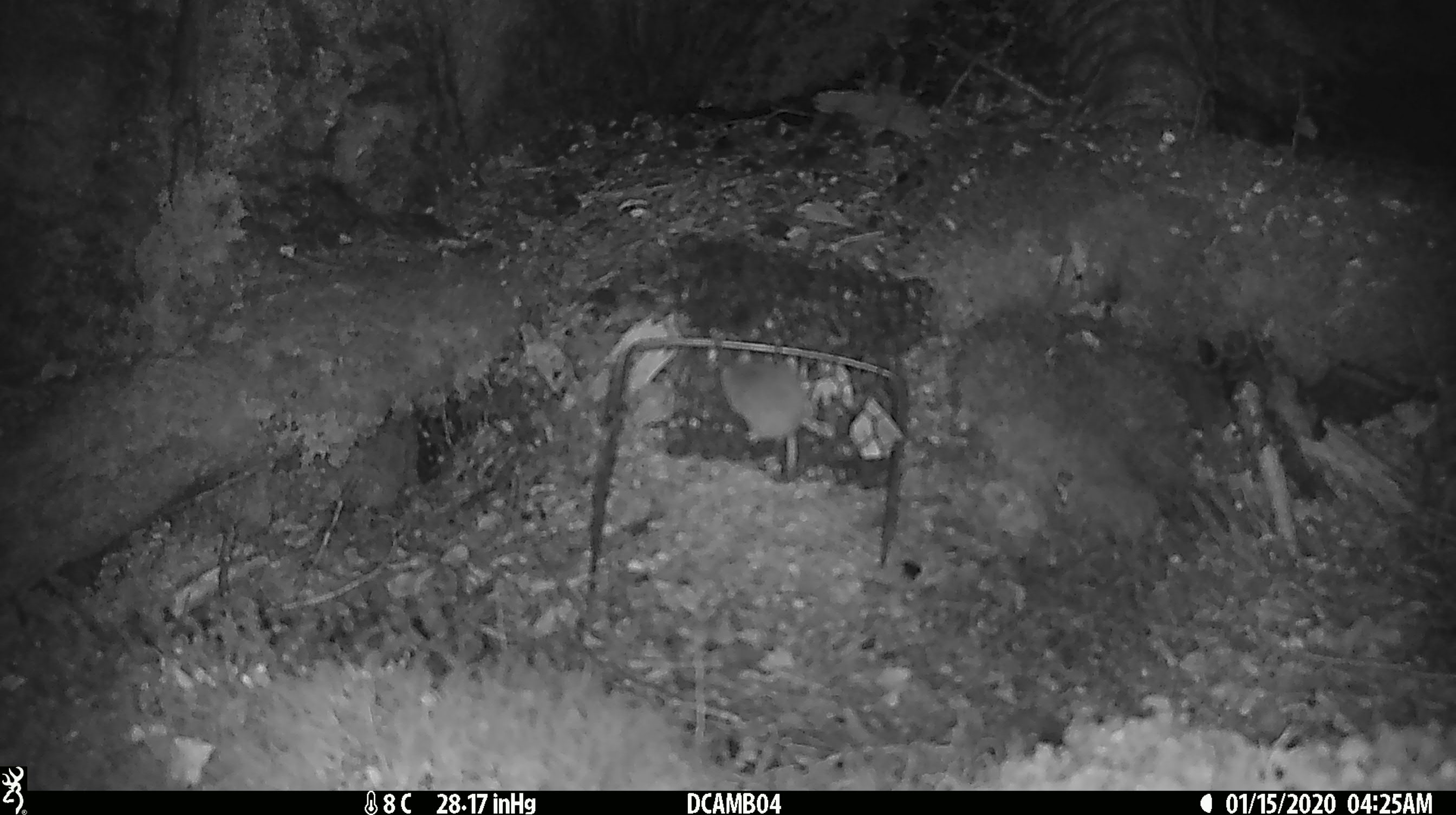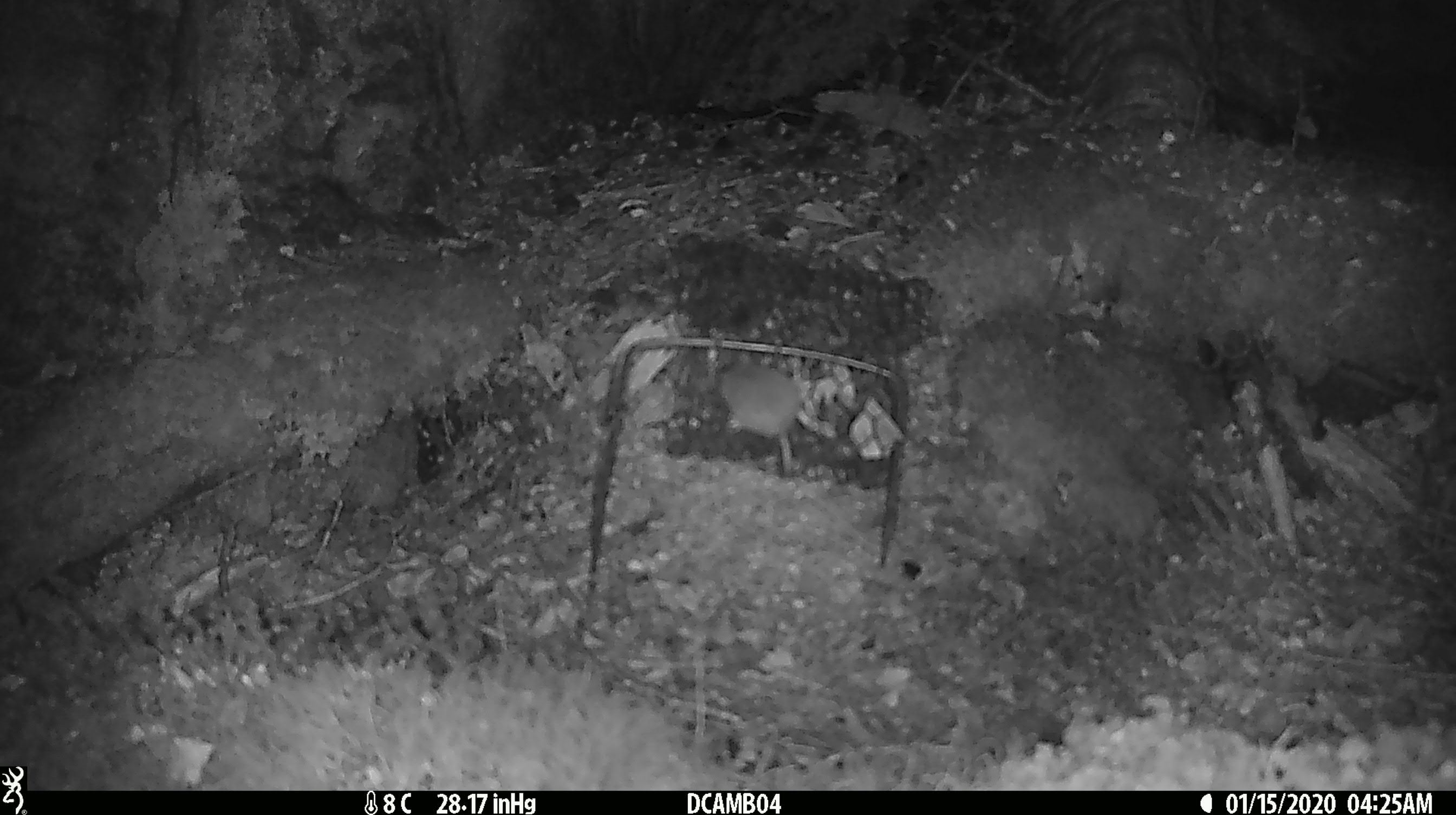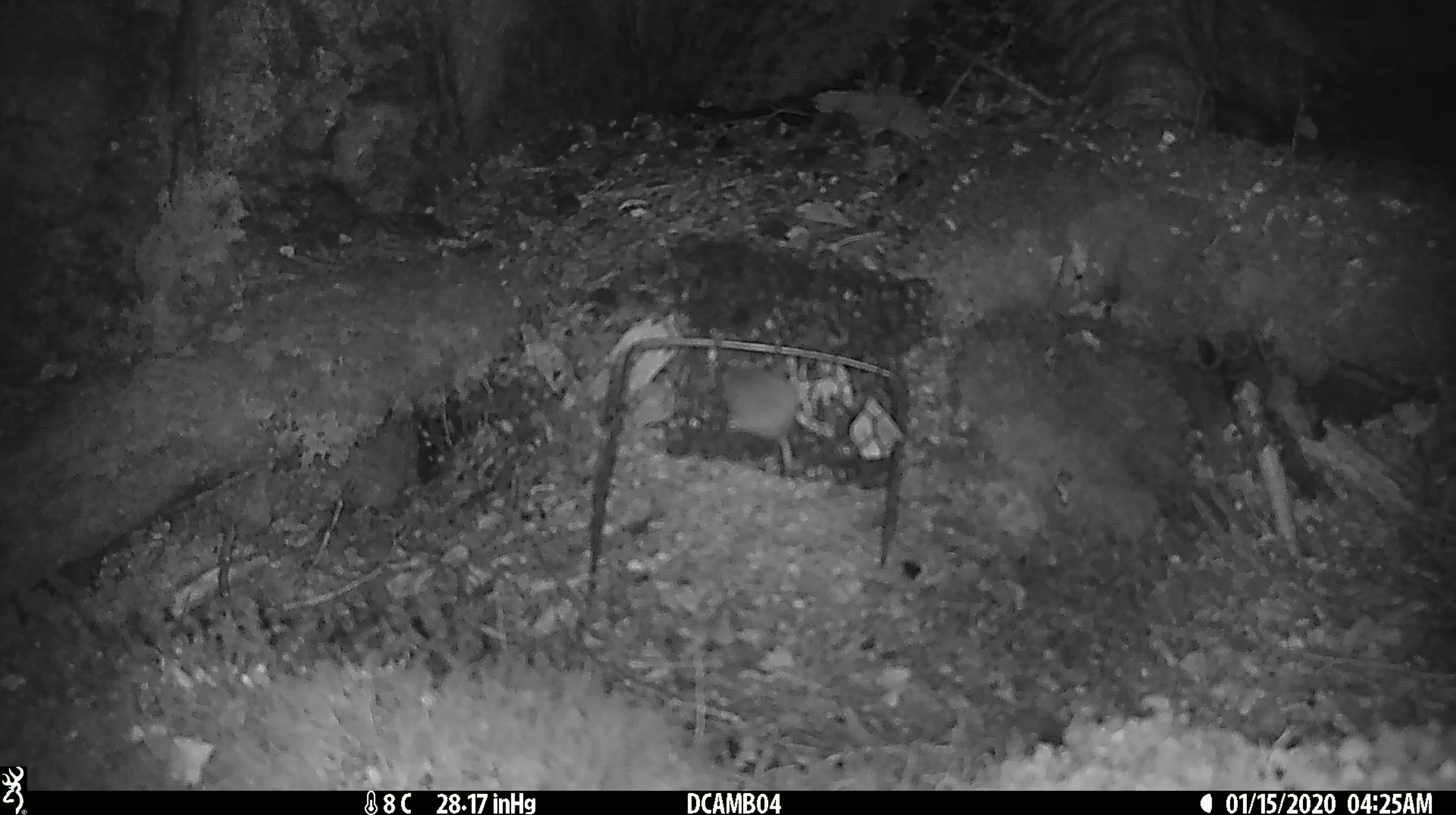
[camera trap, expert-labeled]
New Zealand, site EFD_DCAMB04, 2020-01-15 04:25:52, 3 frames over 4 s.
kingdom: Animalia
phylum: Chordata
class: Mammalia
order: Rodentia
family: Muridae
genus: Mus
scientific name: Mus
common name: mouse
Mouse (Mus).